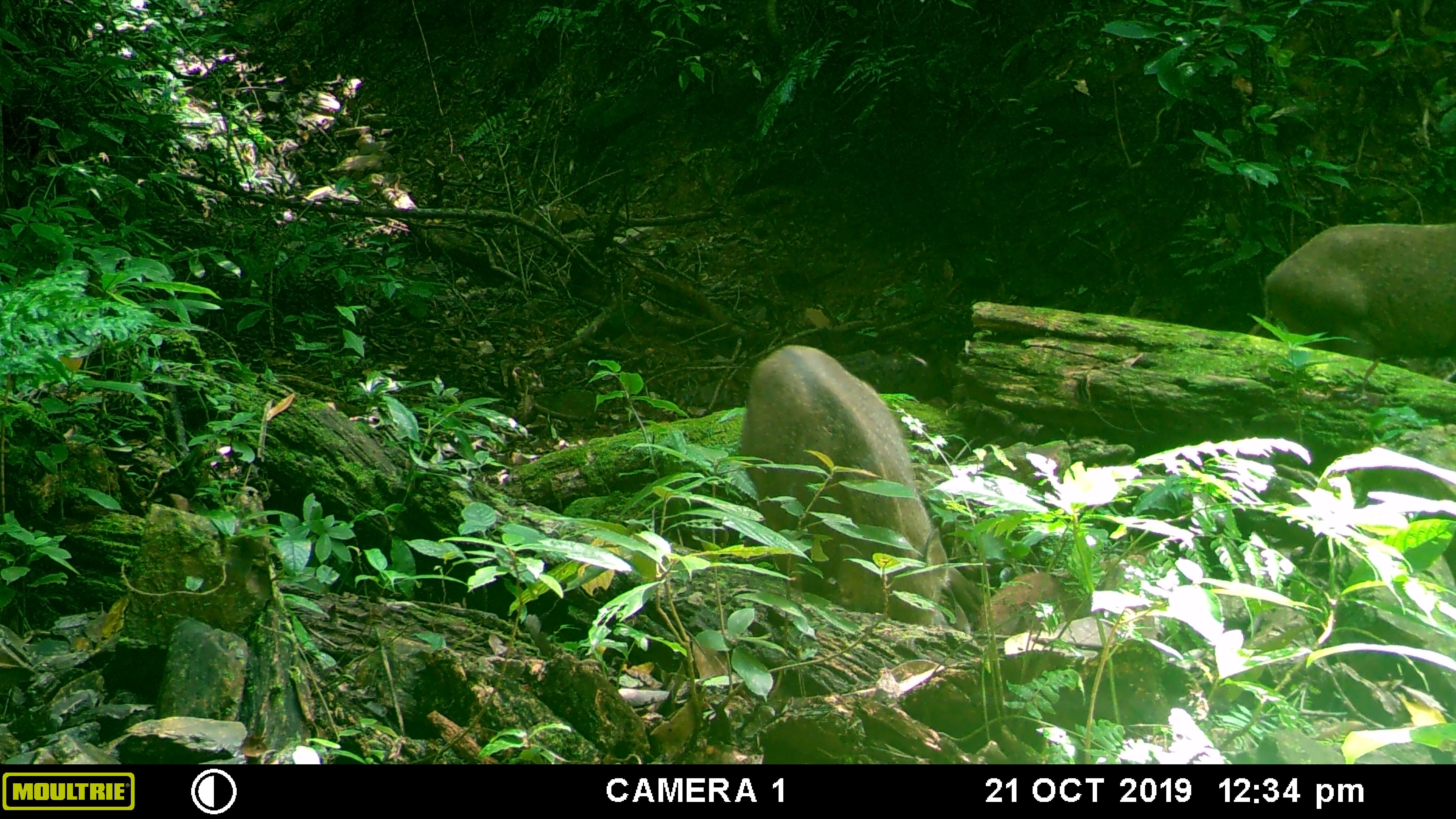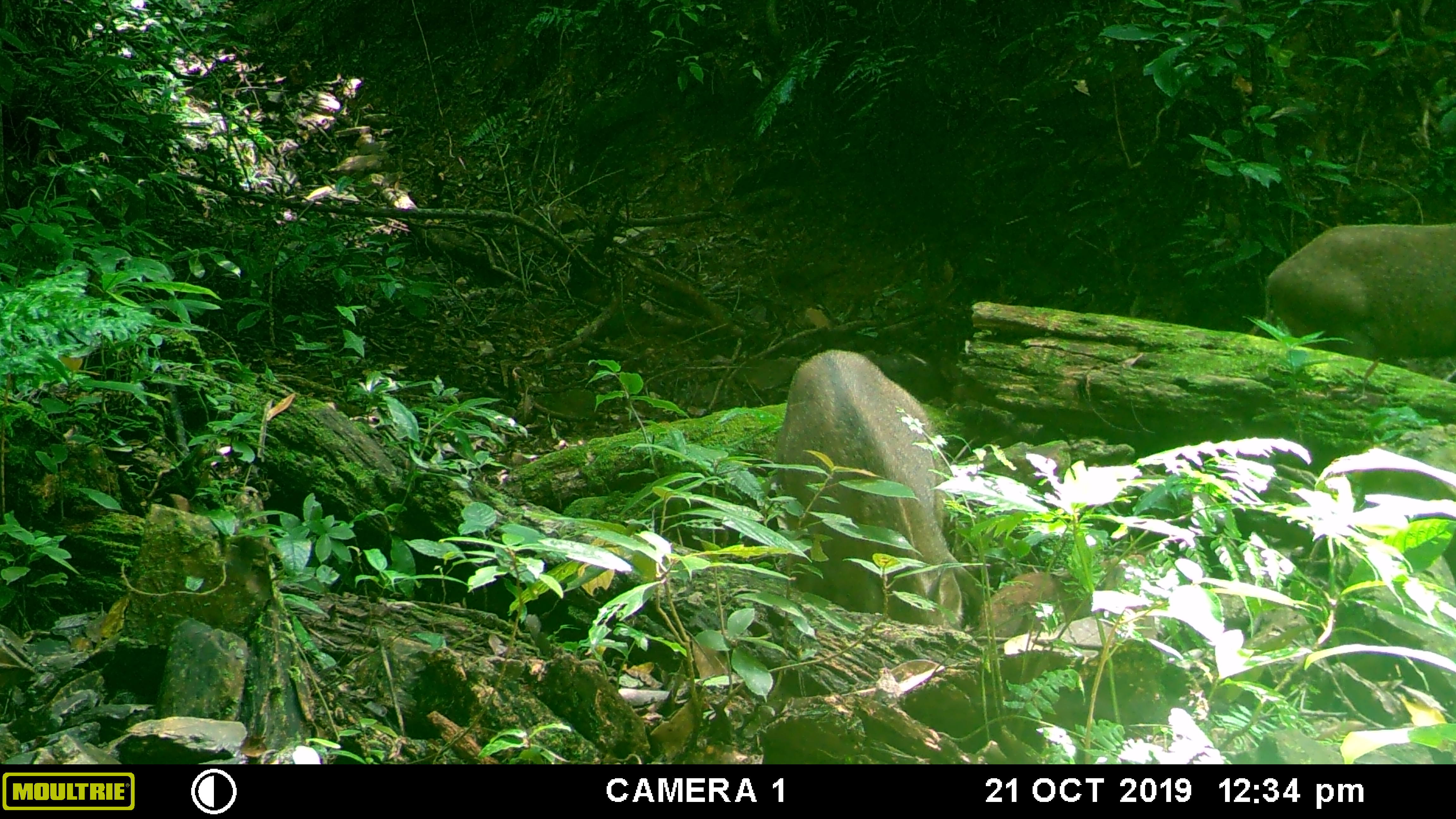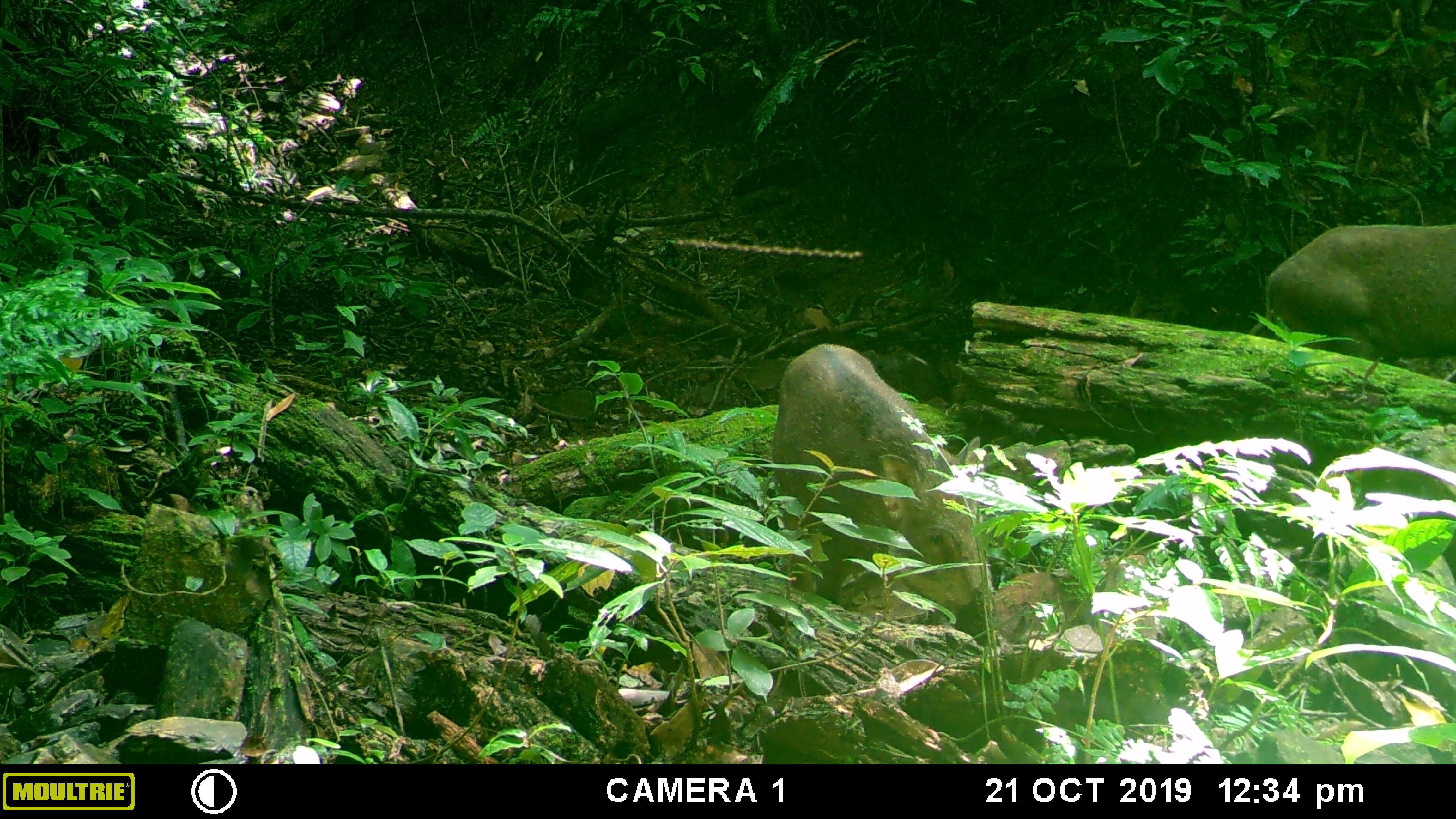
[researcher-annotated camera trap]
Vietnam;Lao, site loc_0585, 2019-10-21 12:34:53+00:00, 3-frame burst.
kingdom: Animalia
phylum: Chordata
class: Mammalia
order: Artiodactyla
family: Suidae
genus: Sus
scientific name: Sus scrofa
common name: eurasian wild pig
Eurasian wild pig (Sus scrofa). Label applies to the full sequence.